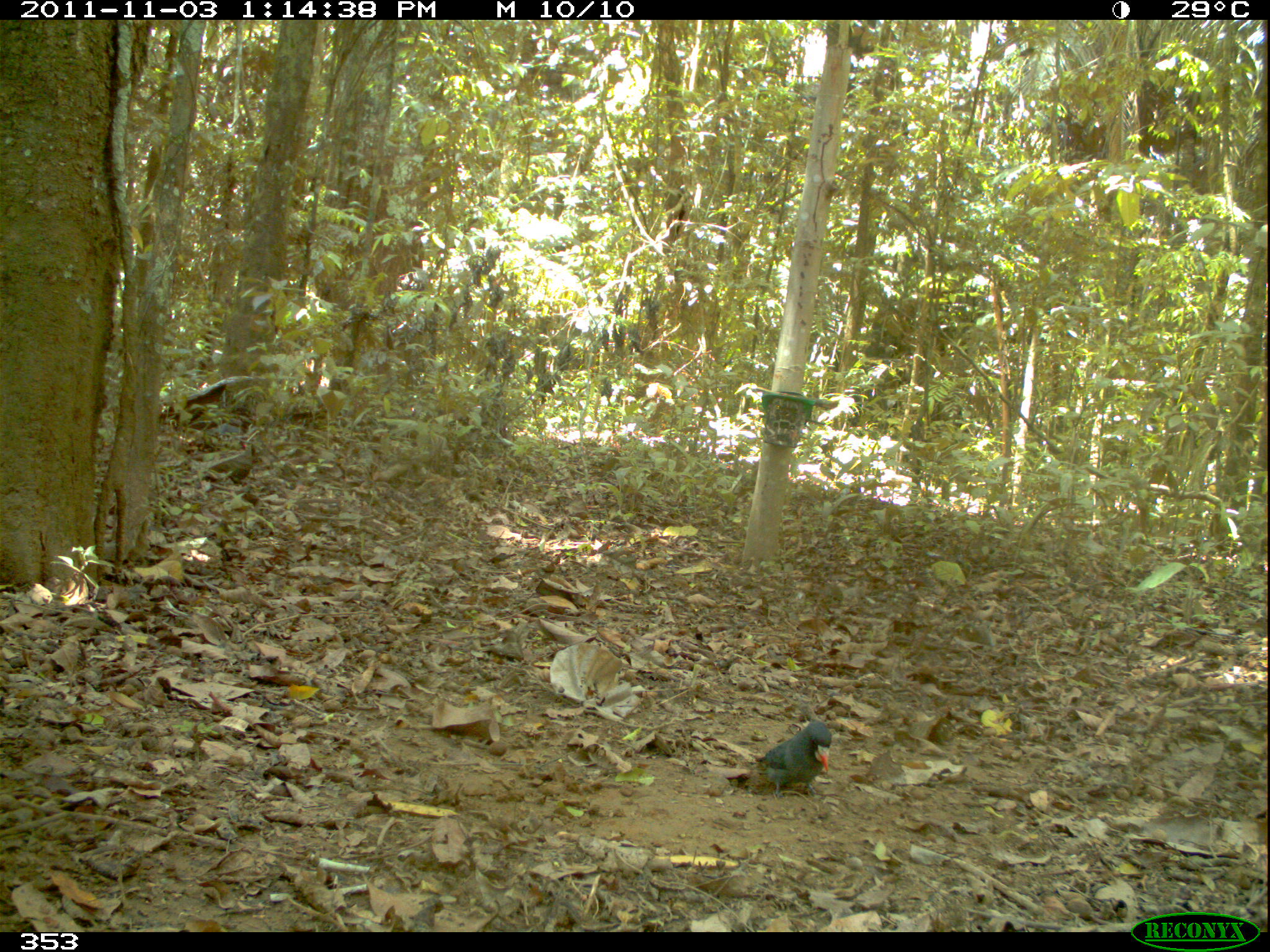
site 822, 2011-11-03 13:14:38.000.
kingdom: Animalia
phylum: Chordata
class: Aves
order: Galbuliformes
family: Bucconidae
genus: Monasa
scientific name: Monasa morphoeus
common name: white-fronted nunbird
Monasa morphoeus (white-fronted nunbird).